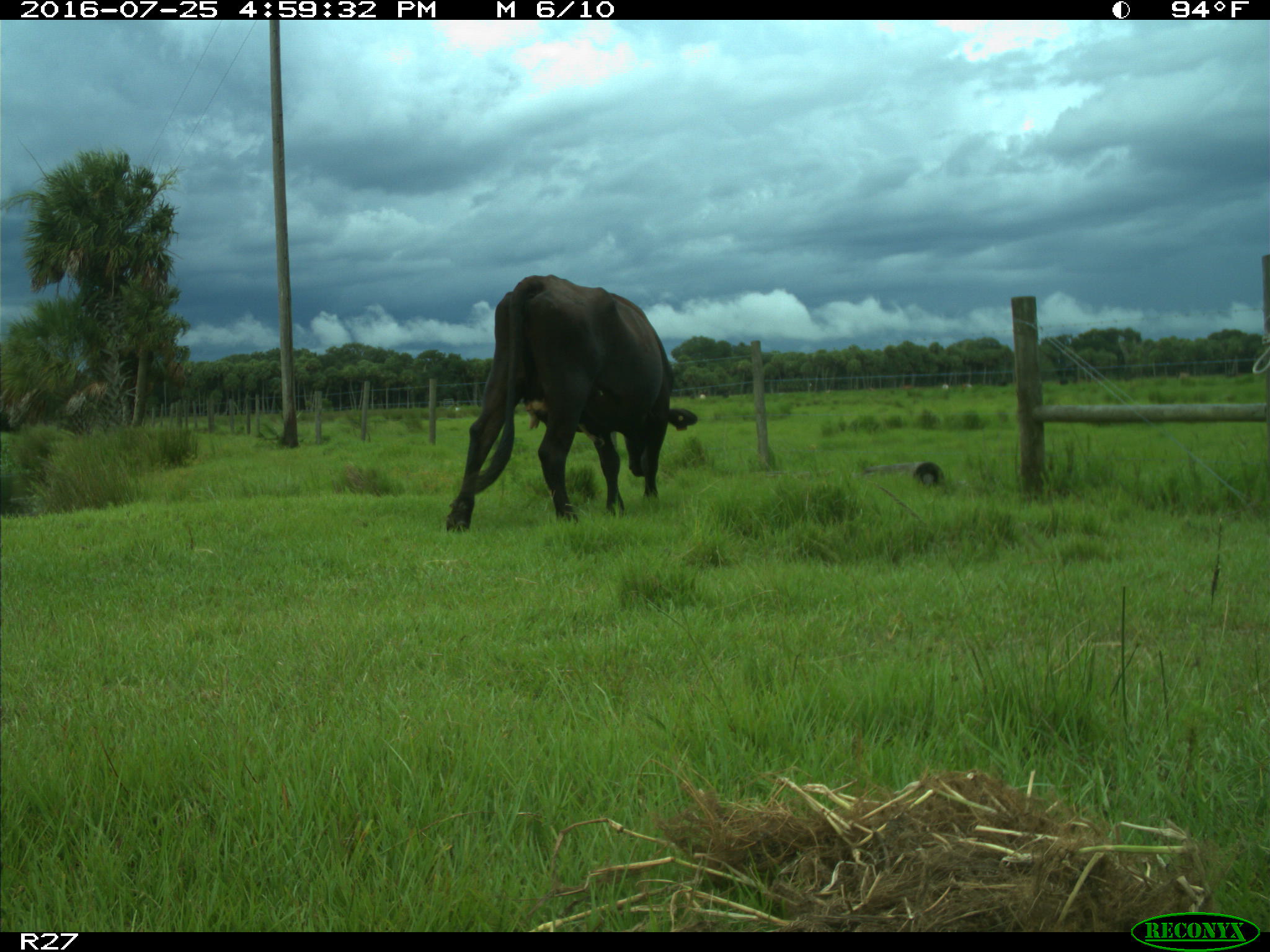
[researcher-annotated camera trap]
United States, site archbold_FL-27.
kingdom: Animalia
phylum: Chordata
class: Mammalia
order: Artiodactyla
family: Bovidae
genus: Bos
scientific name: Bos taurus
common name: domestic cow